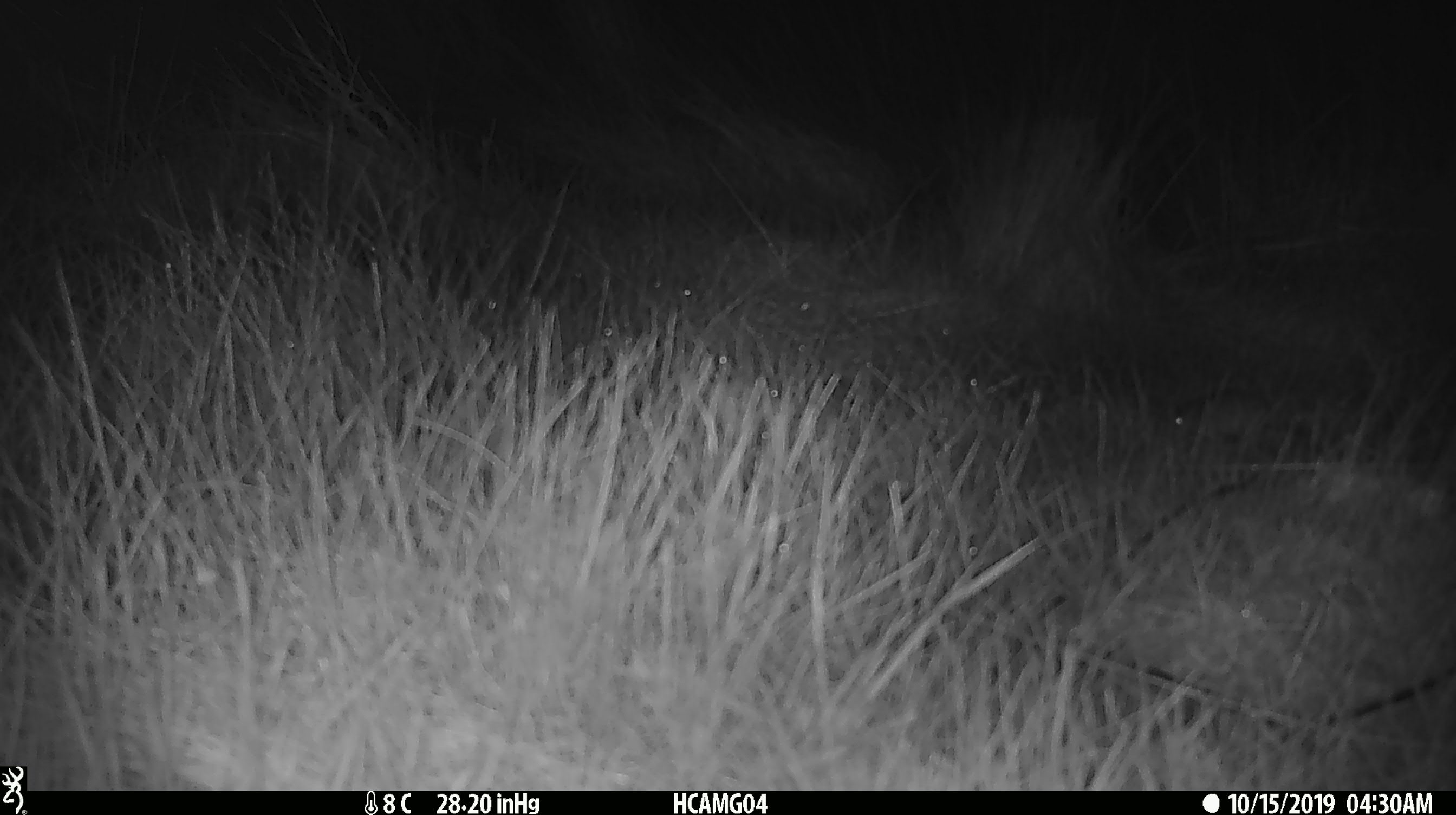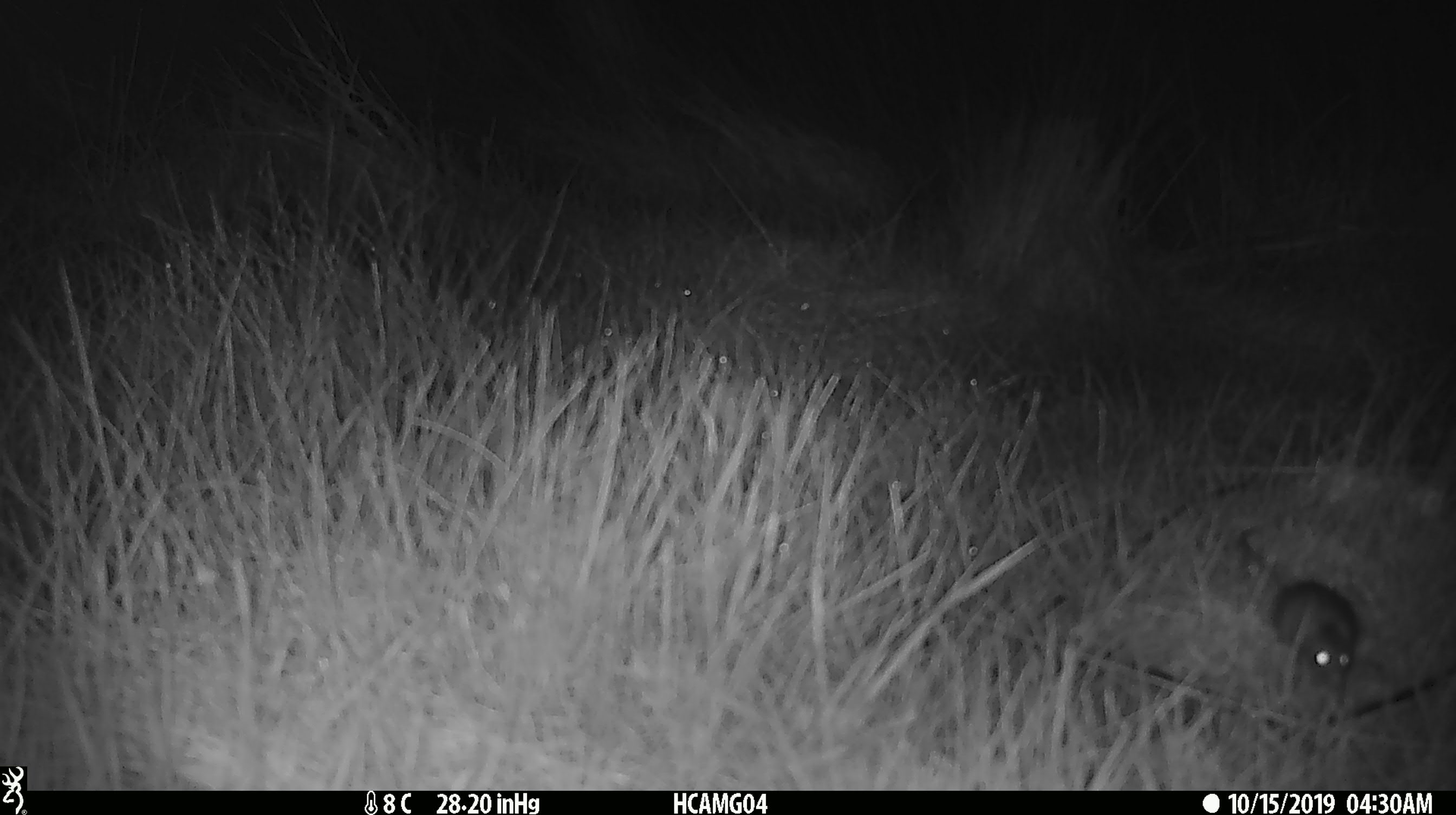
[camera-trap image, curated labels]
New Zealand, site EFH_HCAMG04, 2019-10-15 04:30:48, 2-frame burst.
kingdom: Animalia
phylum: Chordata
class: Mammalia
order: Rodentia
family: Muridae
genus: Mus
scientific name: Mus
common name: mouse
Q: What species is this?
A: Mouse (Mus).